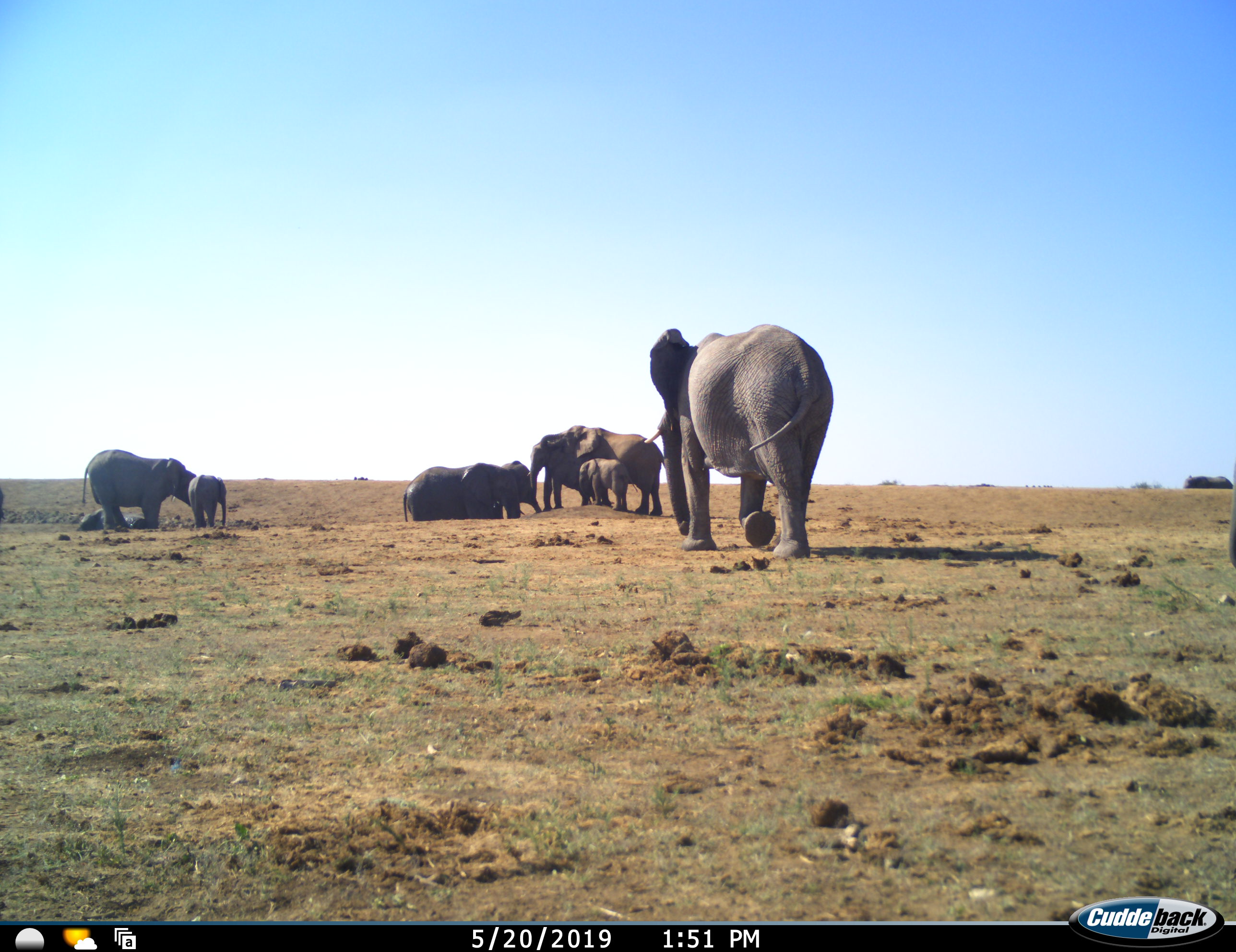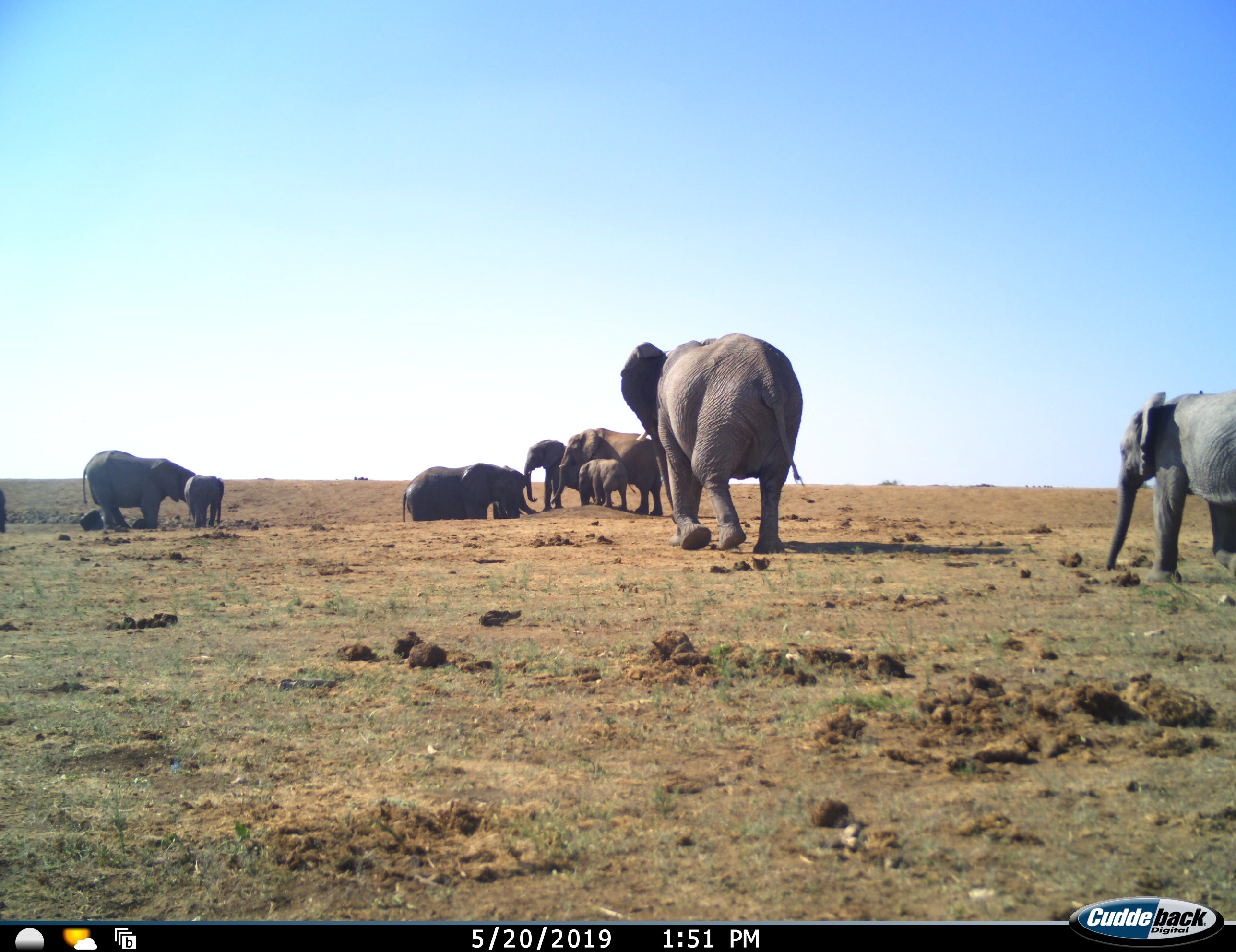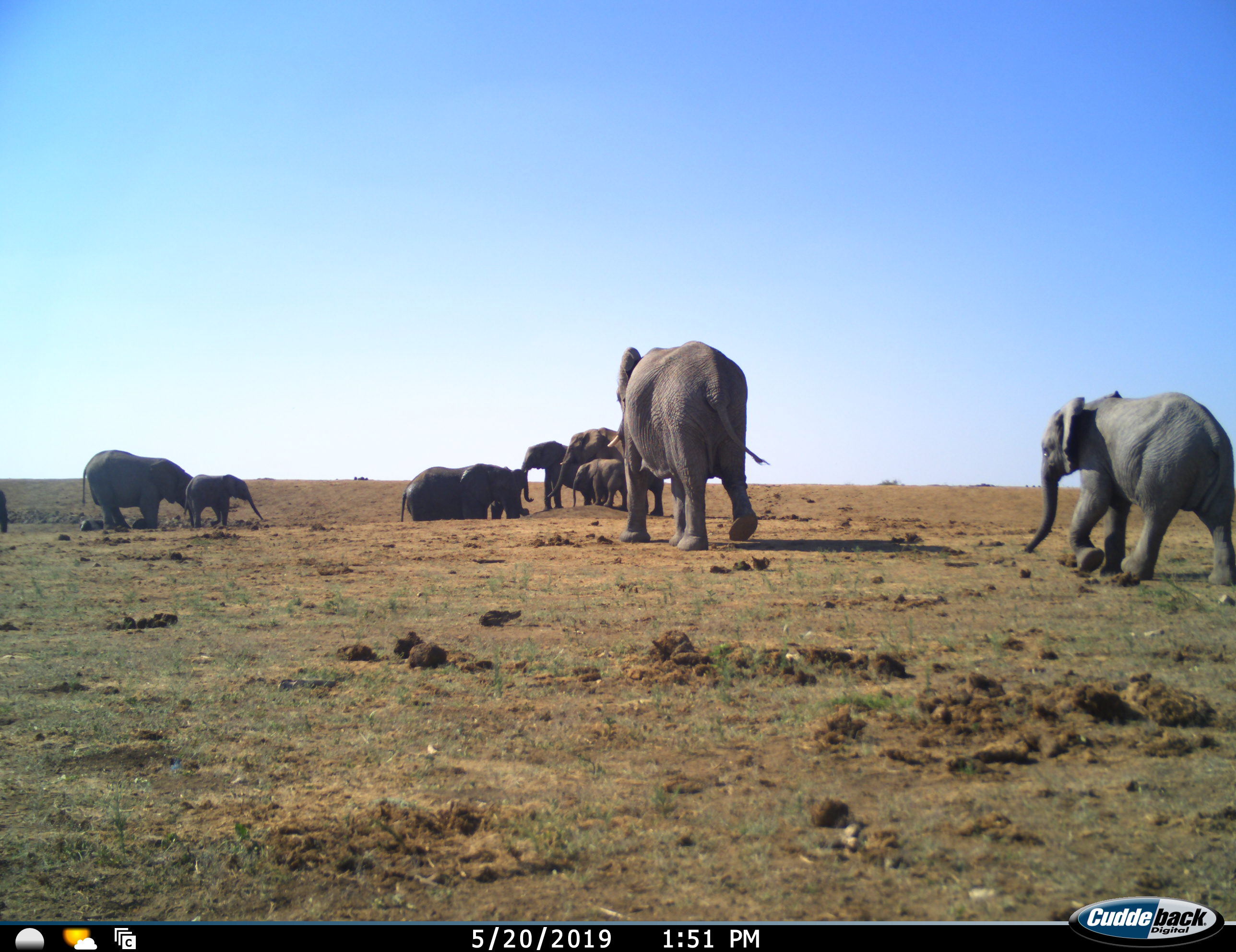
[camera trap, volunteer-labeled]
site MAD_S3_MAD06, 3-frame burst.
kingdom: Animalia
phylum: Chordata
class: Mammalia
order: Proboscidea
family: Elephantidae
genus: Loxodonta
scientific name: Loxodonta africana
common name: african bush elephant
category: elephant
Elephant (african bush elephant) (Loxodonta africana), count 10. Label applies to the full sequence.